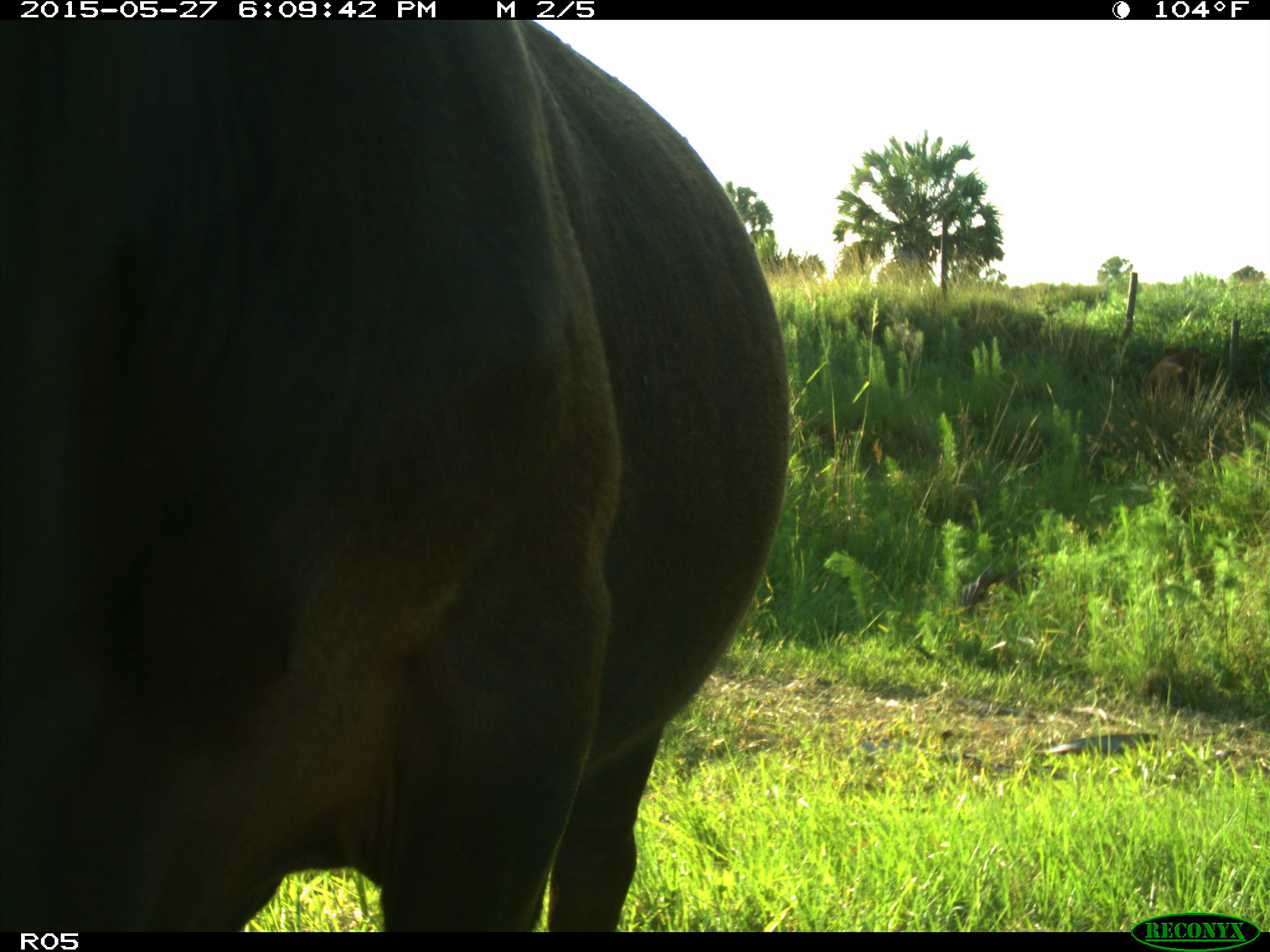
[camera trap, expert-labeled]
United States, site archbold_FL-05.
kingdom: Animalia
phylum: Chordata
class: Mammalia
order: Artiodactyla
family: Bovidae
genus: Bos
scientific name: Bos taurus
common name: domestic cow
Bos taurus (domestic cow).